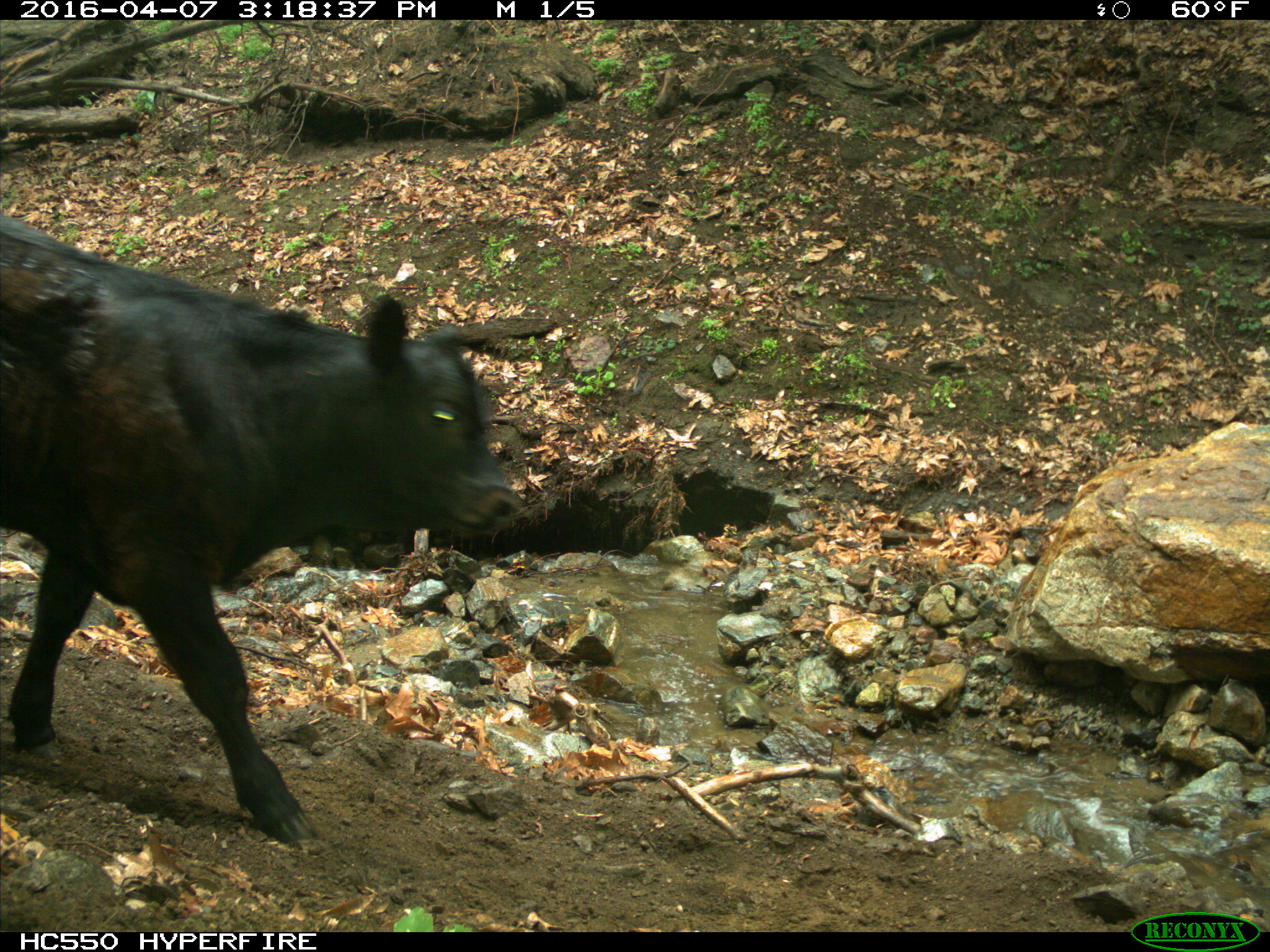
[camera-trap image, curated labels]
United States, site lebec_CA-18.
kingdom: Animalia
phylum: Chordata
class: Mammalia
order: Artiodactyla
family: Bovidae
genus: Bos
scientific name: Bos taurus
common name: domestic cow